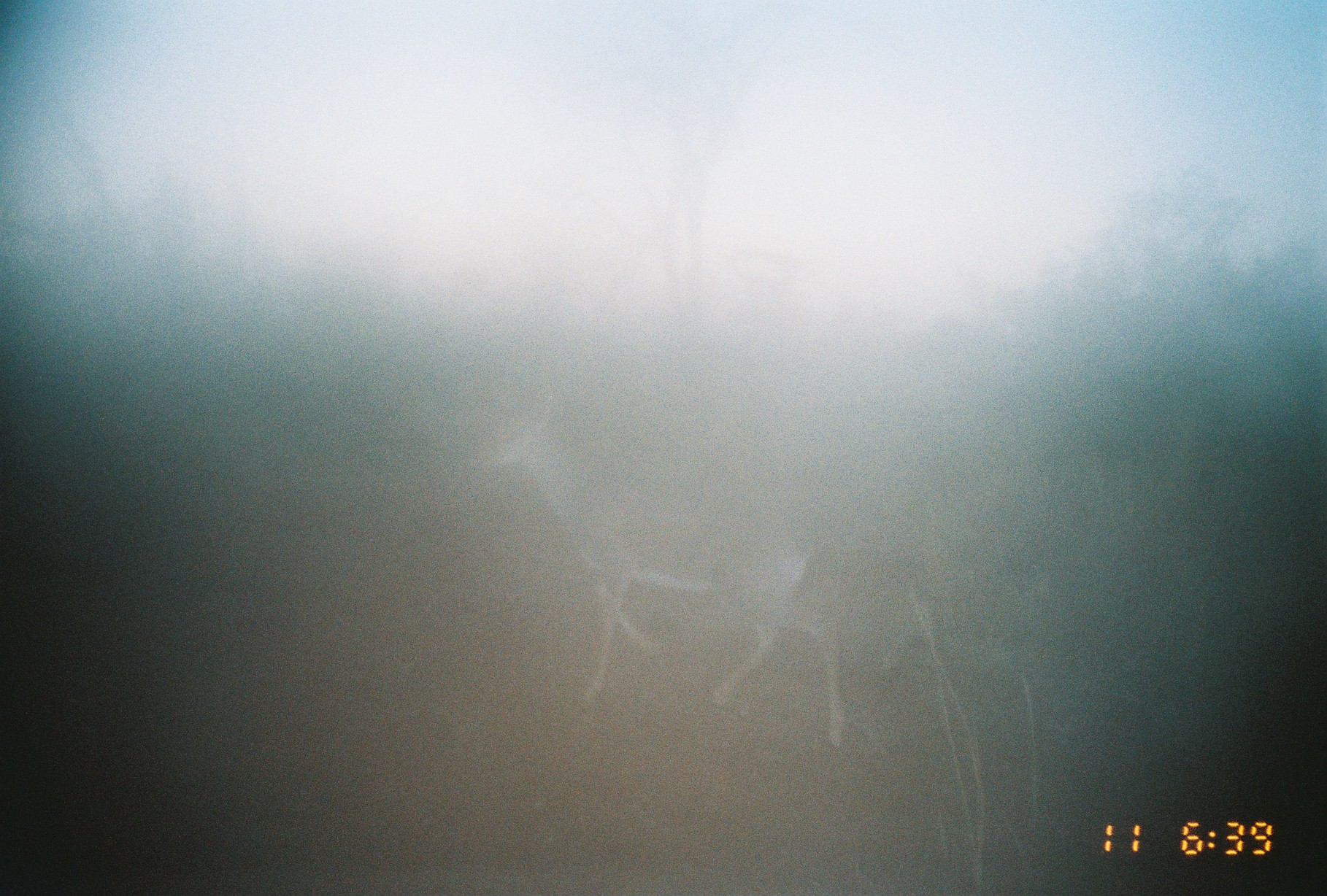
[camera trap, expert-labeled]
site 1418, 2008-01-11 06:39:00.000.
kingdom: Animalia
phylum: Chordata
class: Mammalia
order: Artiodactyla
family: Bovidae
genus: Madoqua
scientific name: Madoqua guentheri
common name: günther's dik-dik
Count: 1.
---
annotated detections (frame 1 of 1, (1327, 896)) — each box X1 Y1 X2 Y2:
madoqua guentheri: 471 402 850 751